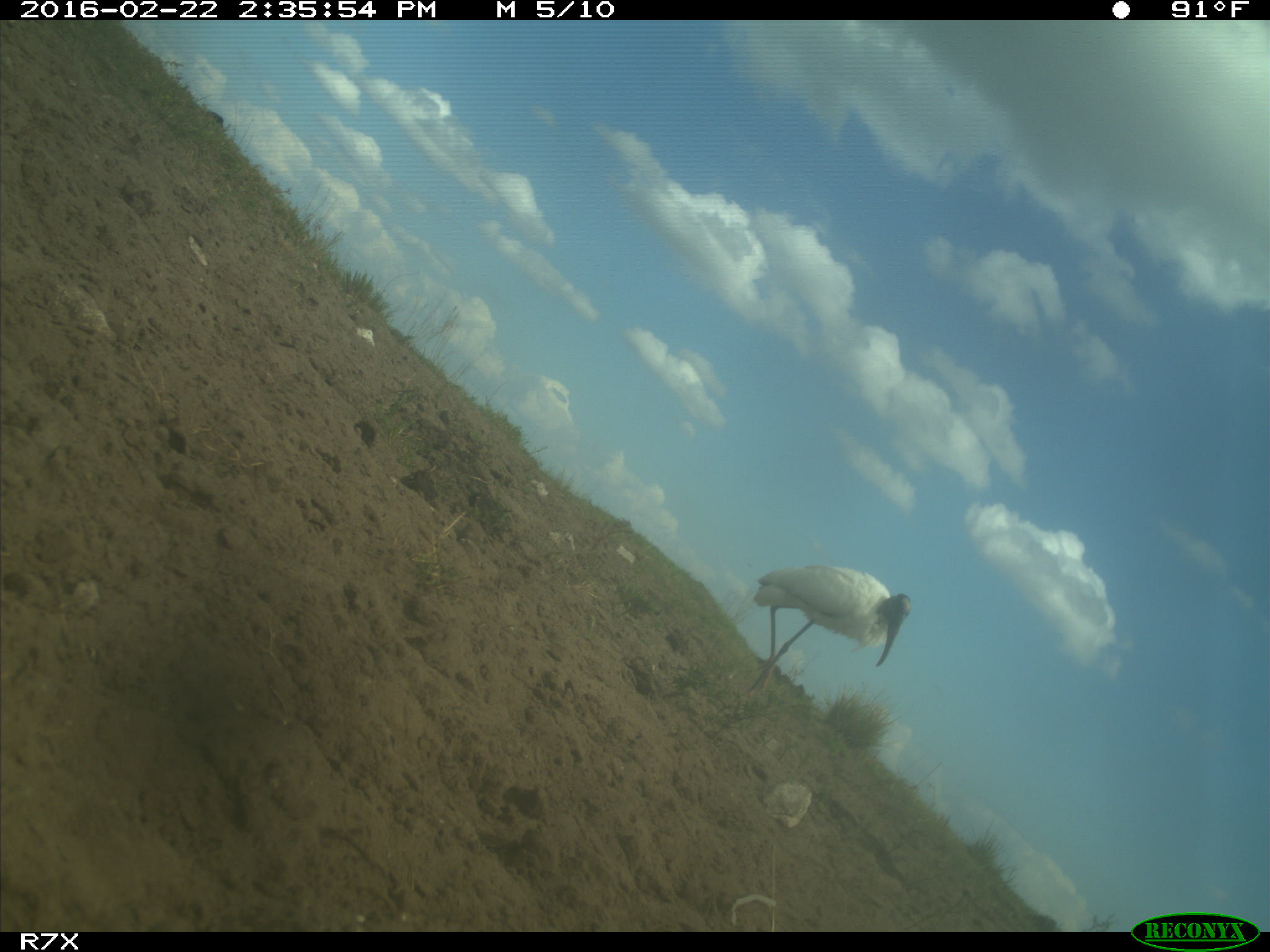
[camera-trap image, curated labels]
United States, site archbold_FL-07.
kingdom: Animalia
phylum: Chordata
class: Aves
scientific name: Aves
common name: birds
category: unidentified bird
Unidentified bird (birds) (Aves).